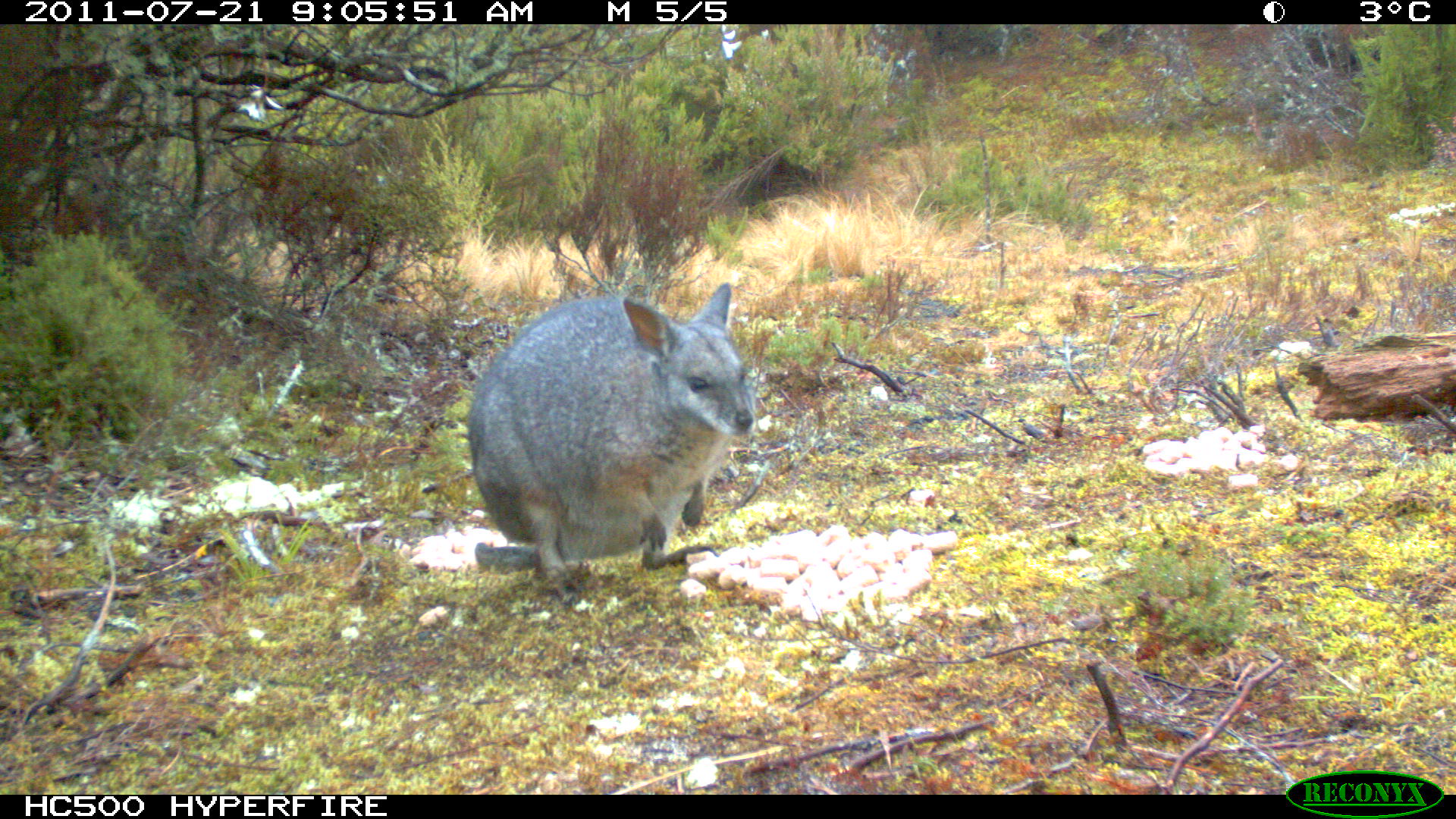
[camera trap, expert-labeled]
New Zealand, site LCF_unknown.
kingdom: Animalia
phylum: Chordata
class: Mammalia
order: Diprotodontia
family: Macropodidae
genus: Notamacropus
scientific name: Notamacropus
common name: wallaby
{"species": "wallaby (Notamacropus)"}